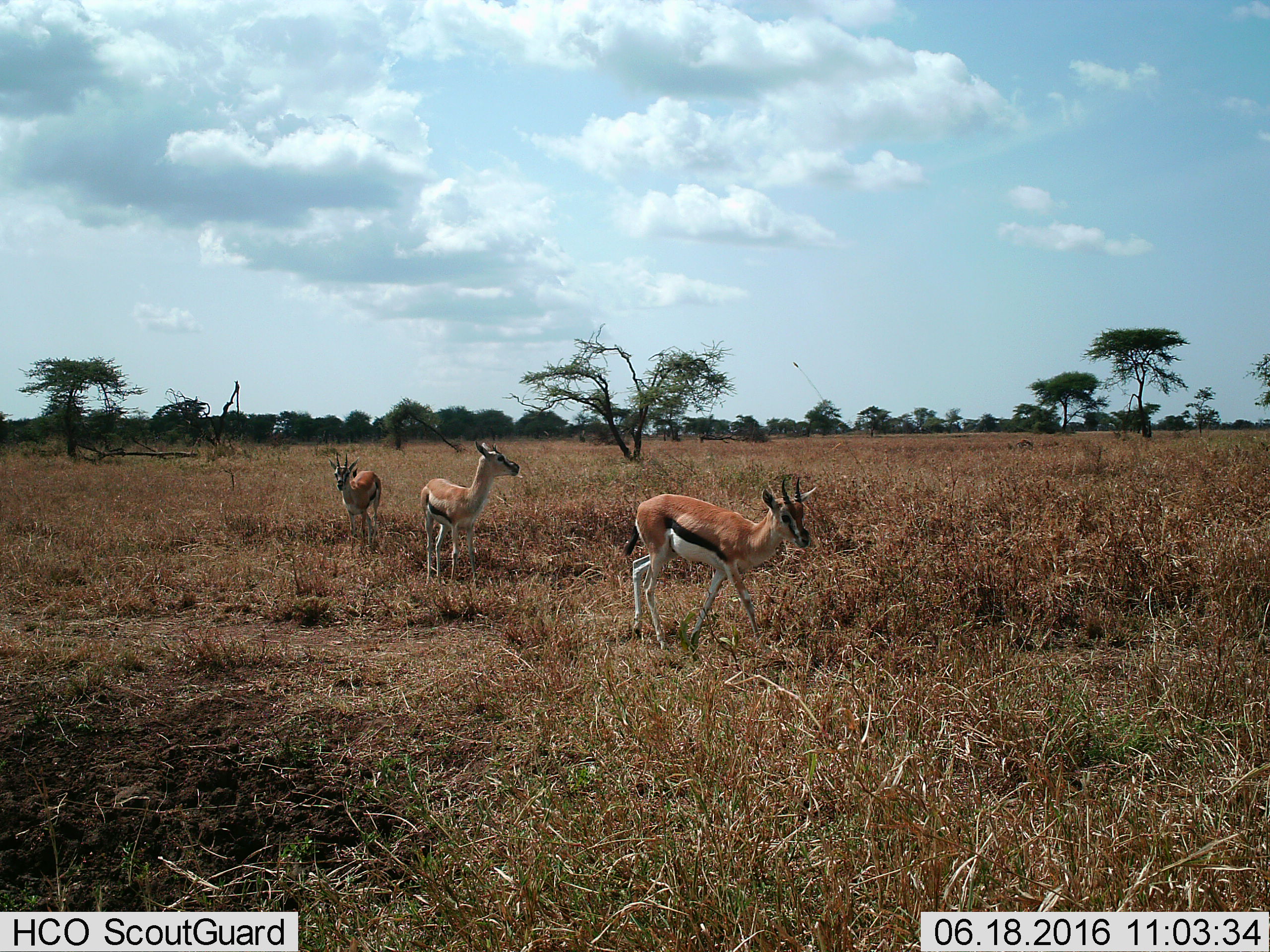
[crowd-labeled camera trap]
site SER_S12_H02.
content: unidentified animal